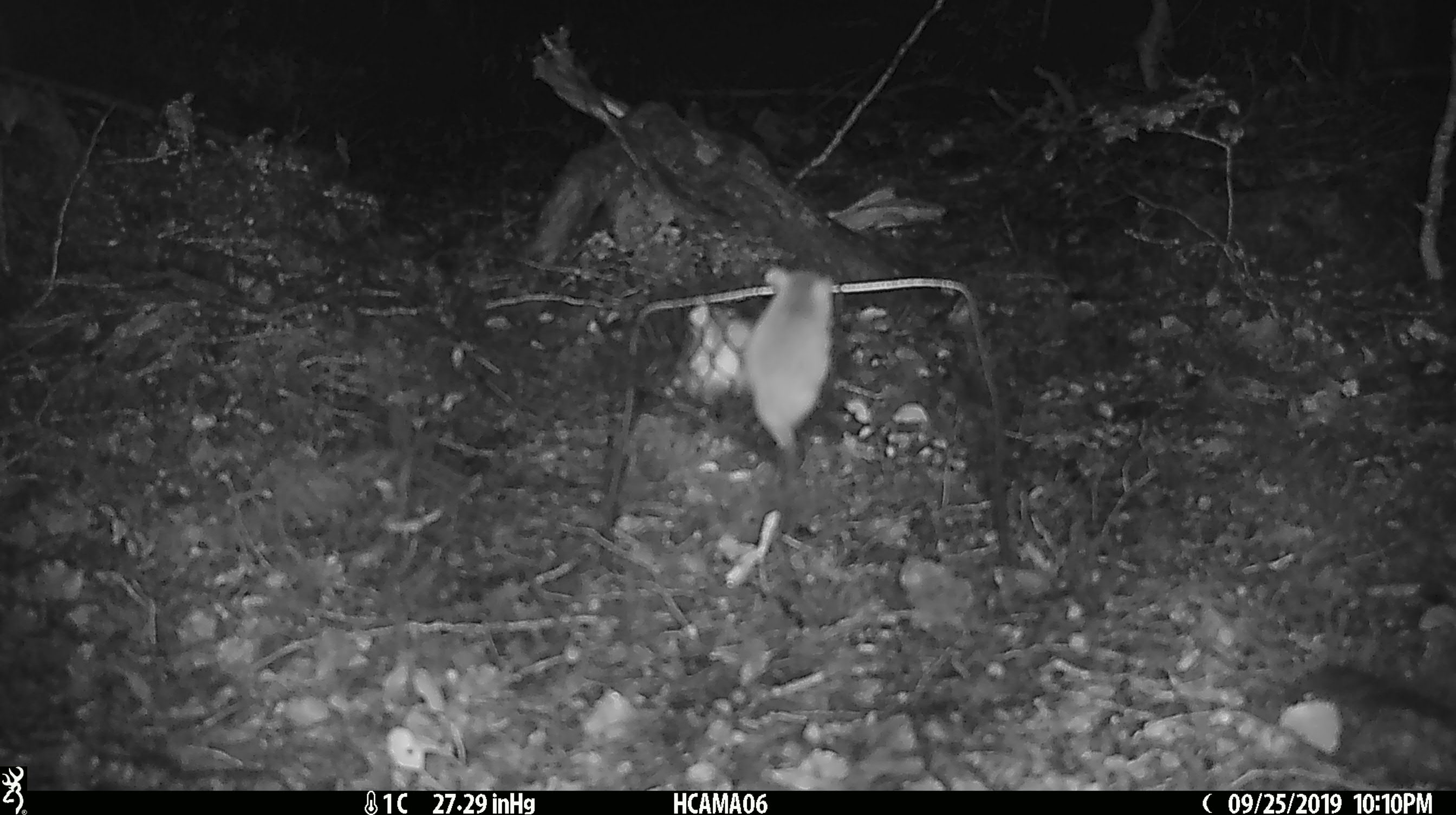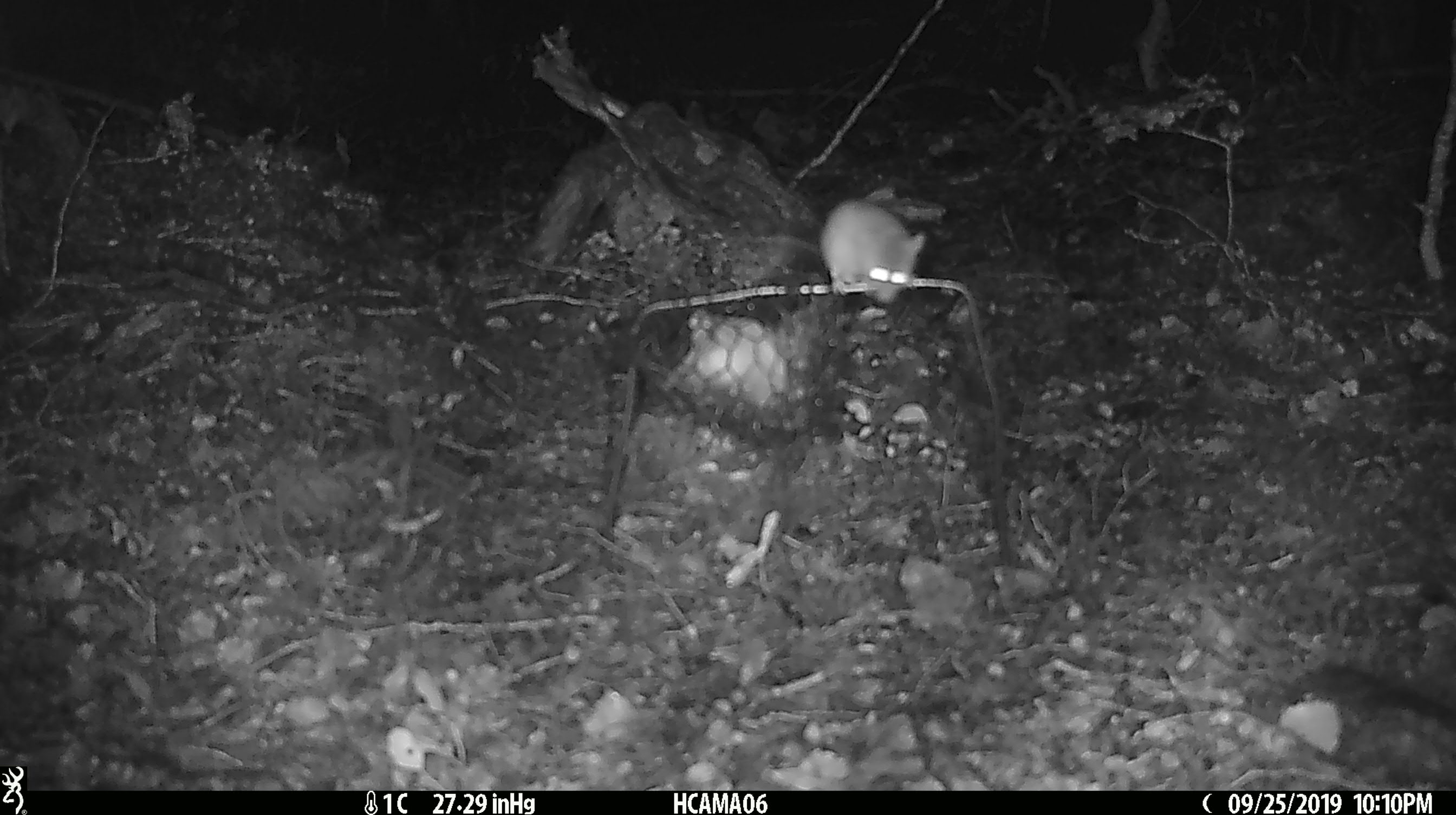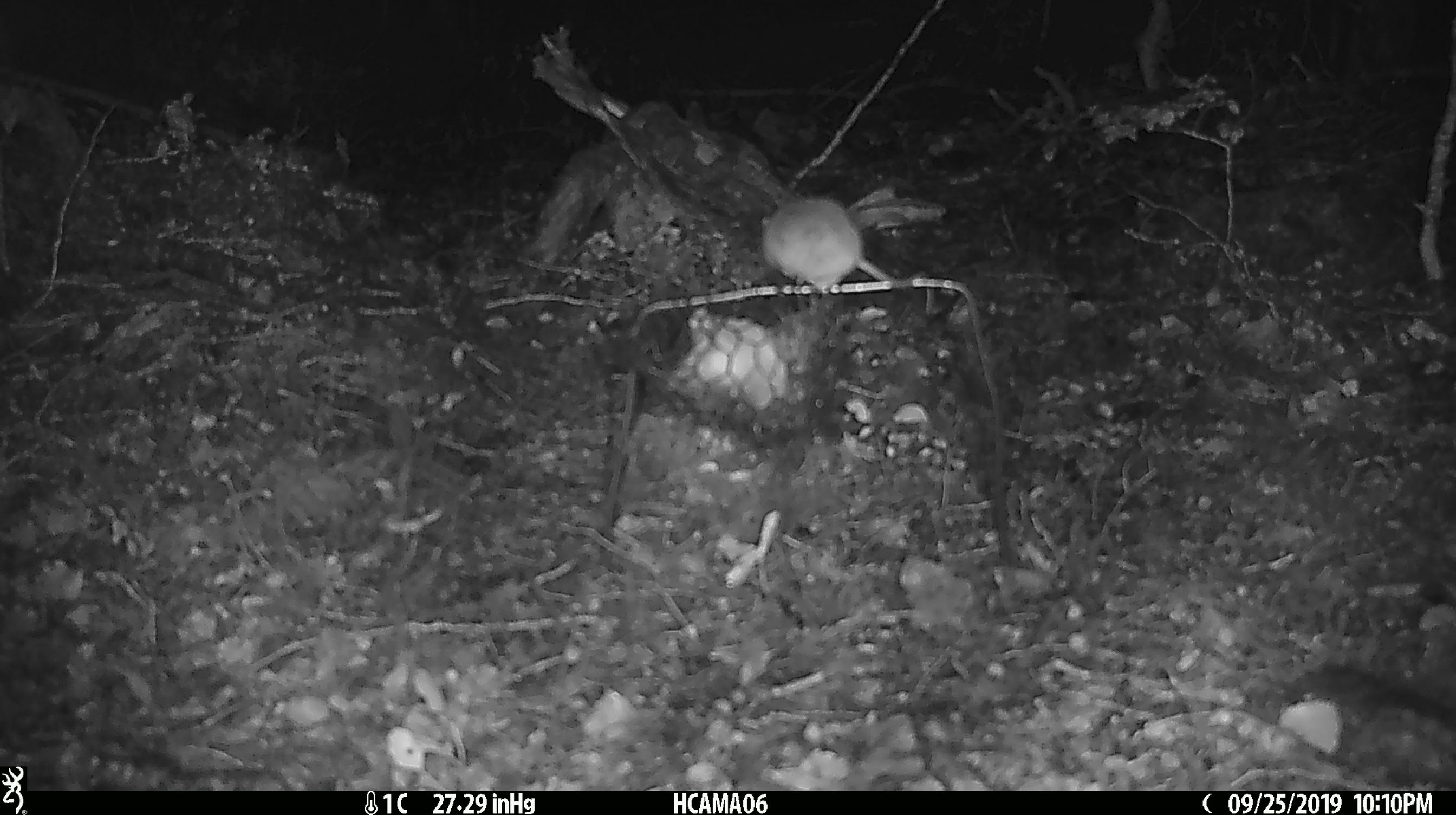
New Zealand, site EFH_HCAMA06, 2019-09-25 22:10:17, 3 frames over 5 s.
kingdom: Animalia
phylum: Chordata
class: Mammalia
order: Rodentia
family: Muridae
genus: Mus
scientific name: Mus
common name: mouse